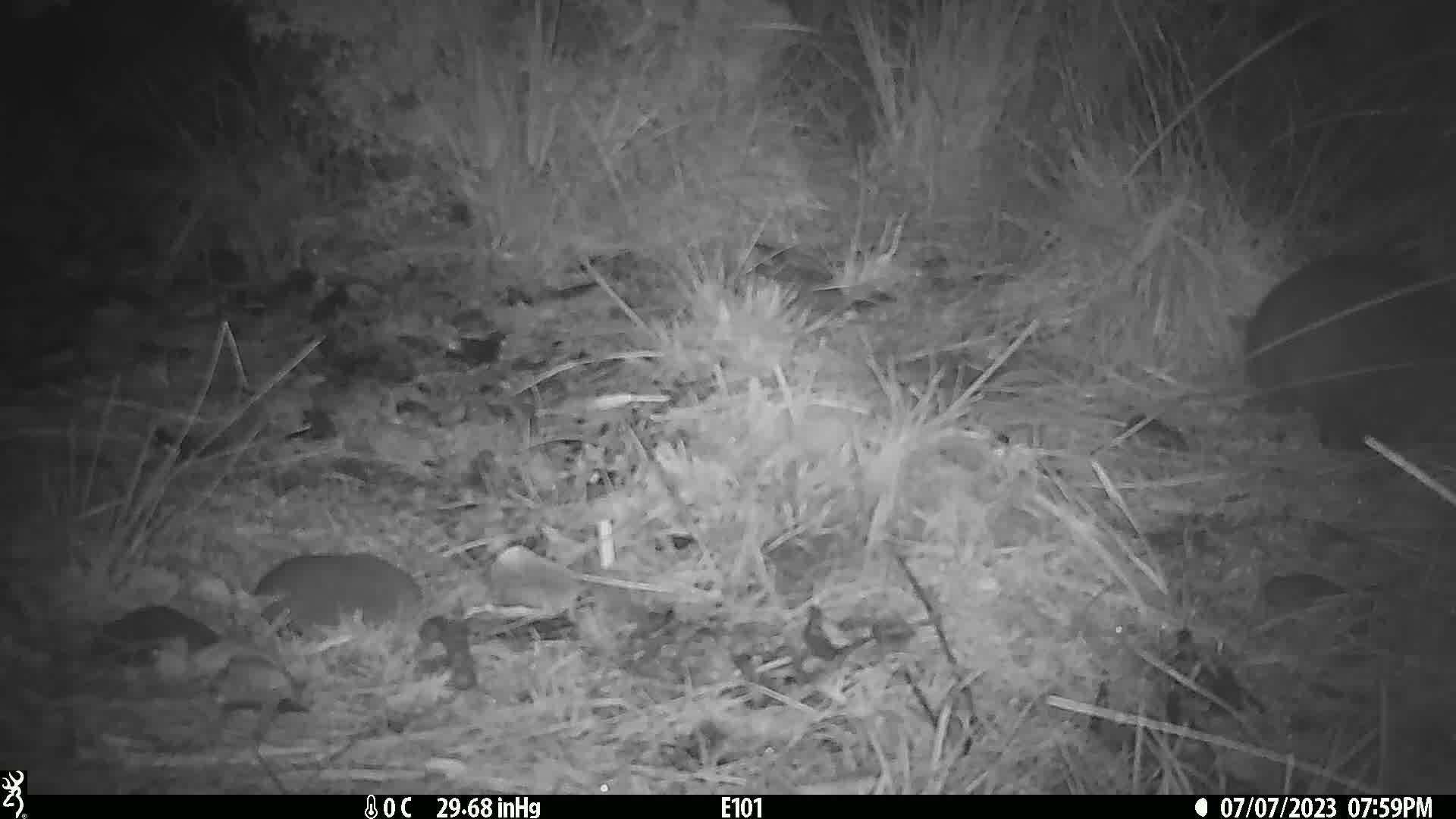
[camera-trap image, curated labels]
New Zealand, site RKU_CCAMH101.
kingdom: Animalia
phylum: Chordata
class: Mammalia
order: Diprotodontia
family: Phalangeridae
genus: Trichosurus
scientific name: Trichosurus vulpecula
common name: common brushtail possum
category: possum